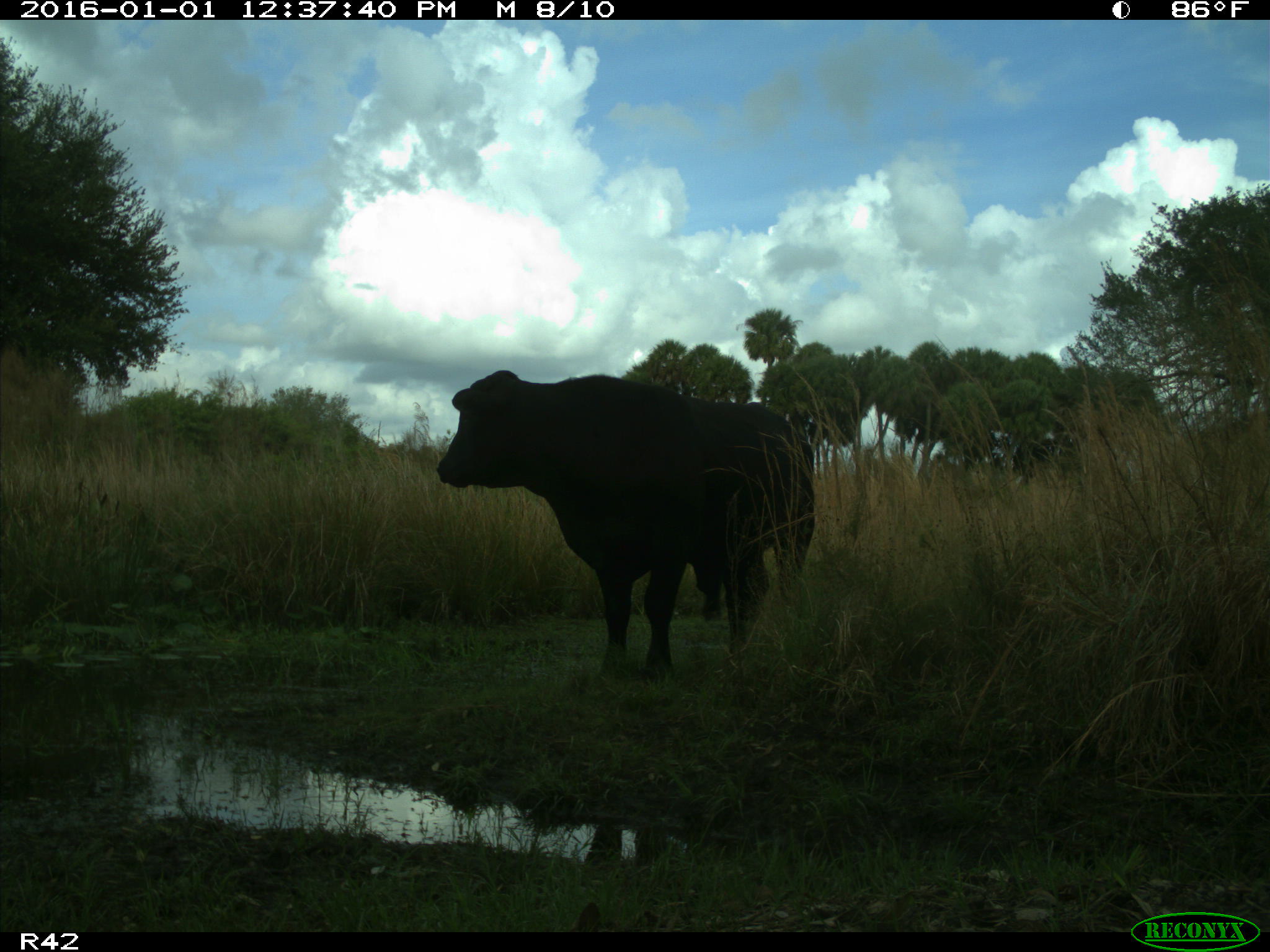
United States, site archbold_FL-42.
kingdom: Animalia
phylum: Chordata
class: Mammalia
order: Artiodactyla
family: Bovidae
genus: Bos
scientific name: Bos taurus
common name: domestic cow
Bos taurus (domestic cow).